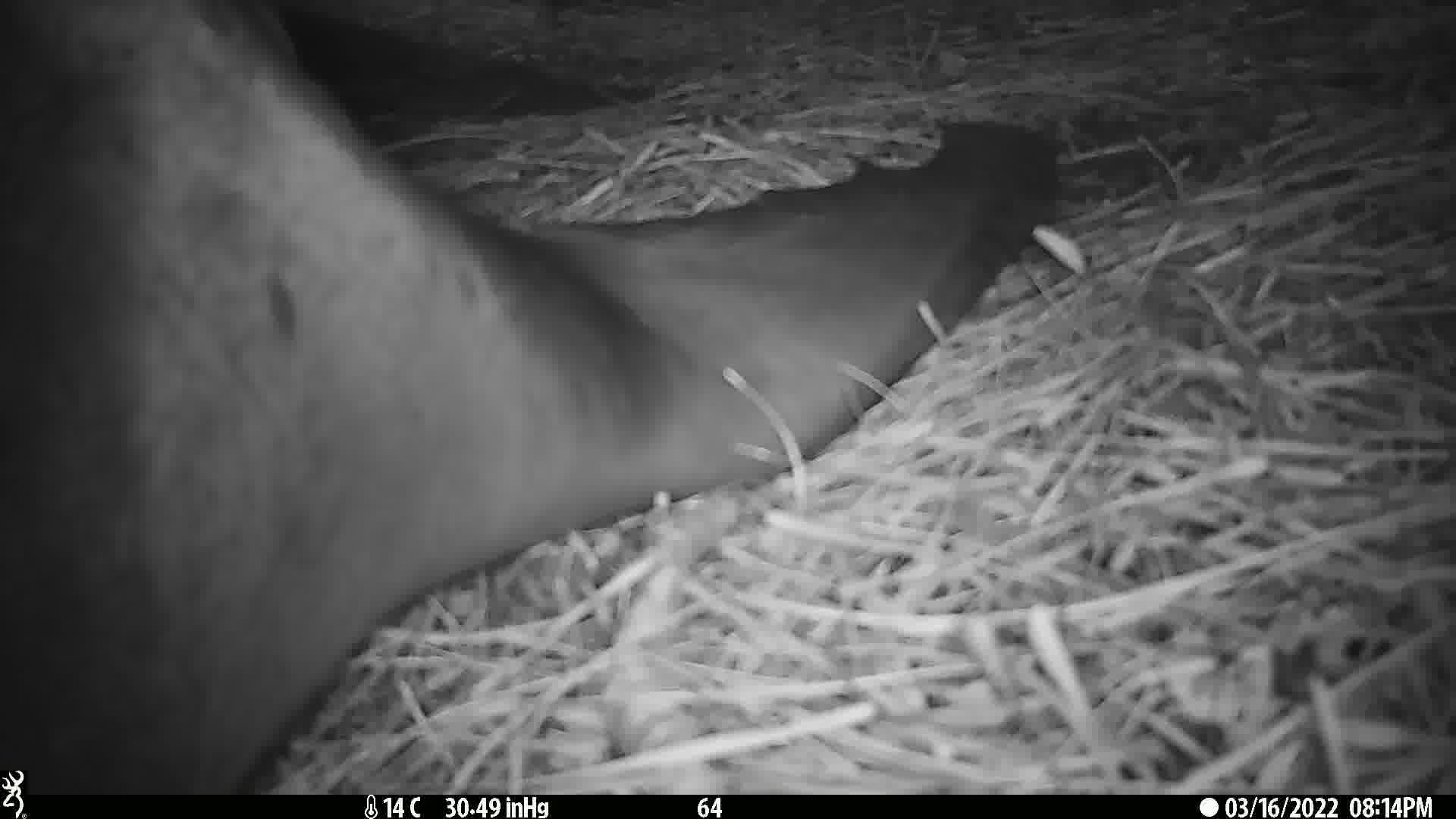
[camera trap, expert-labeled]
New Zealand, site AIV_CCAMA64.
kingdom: Animalia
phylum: Chordata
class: Mammalia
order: Carnivora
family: Otariidae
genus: Phocarctos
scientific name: Phocarctos hookeri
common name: new zealand sea lion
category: sealion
Sealion (new zealand sea lion) (Phocarctos hookeri).